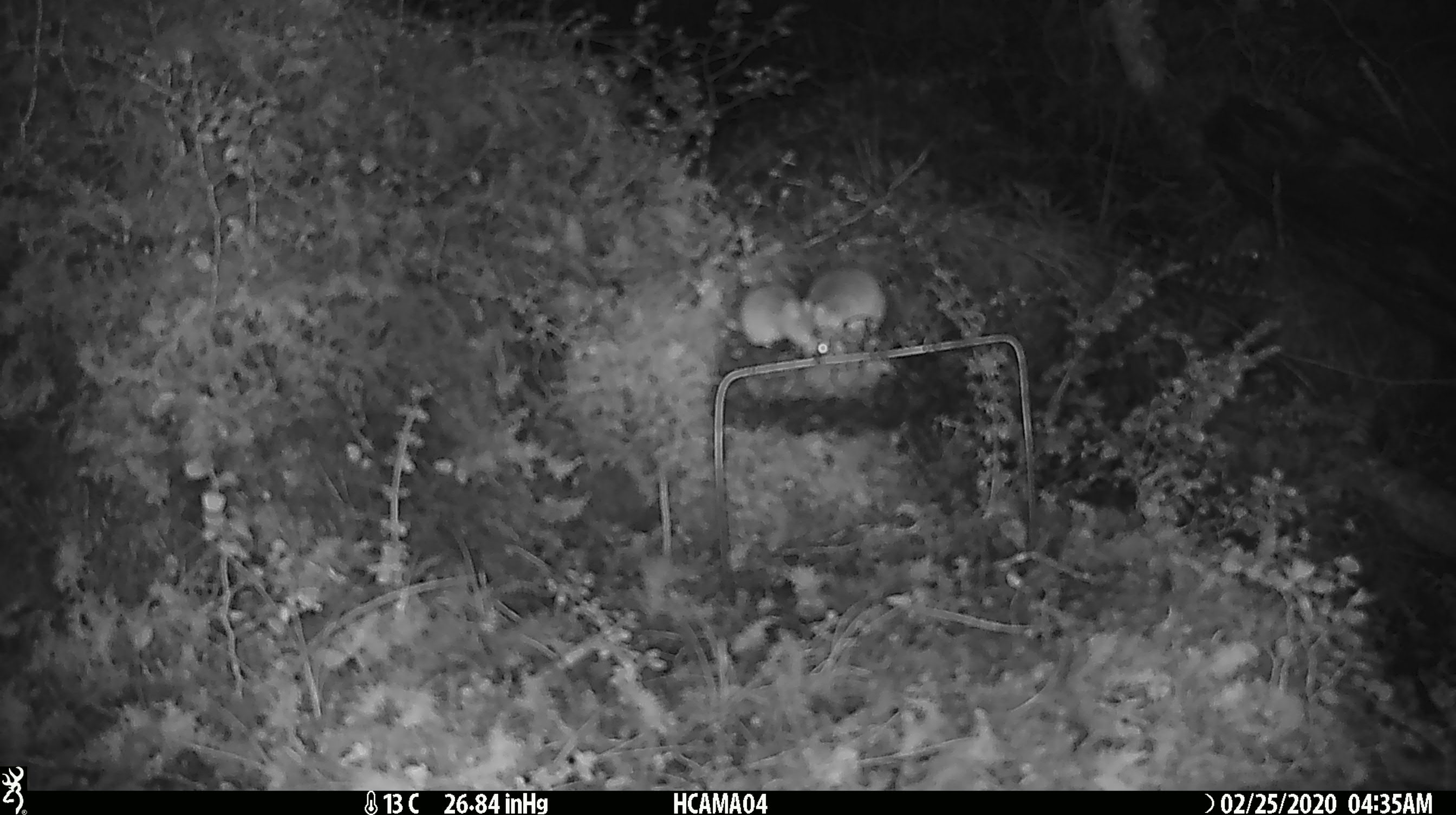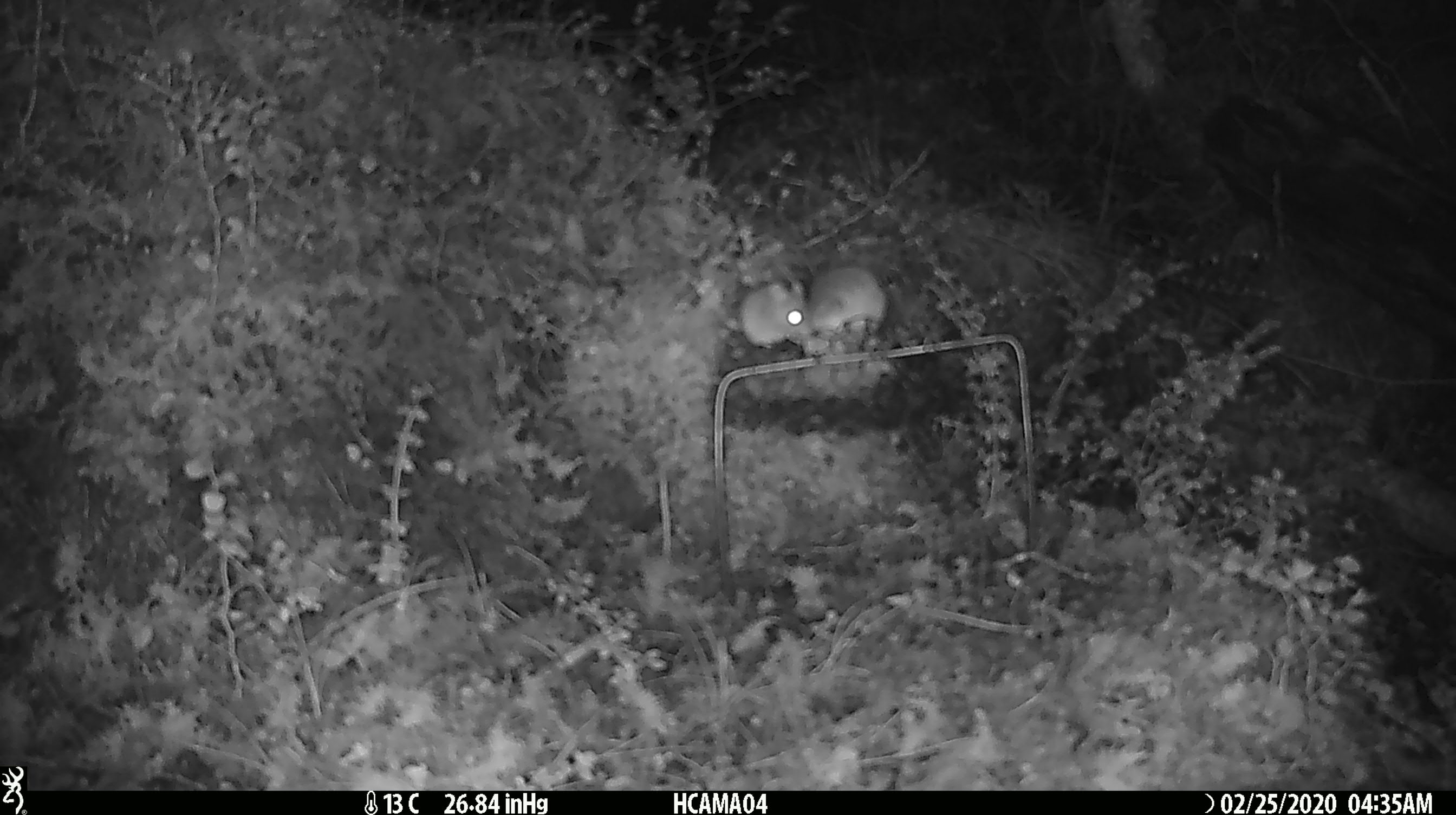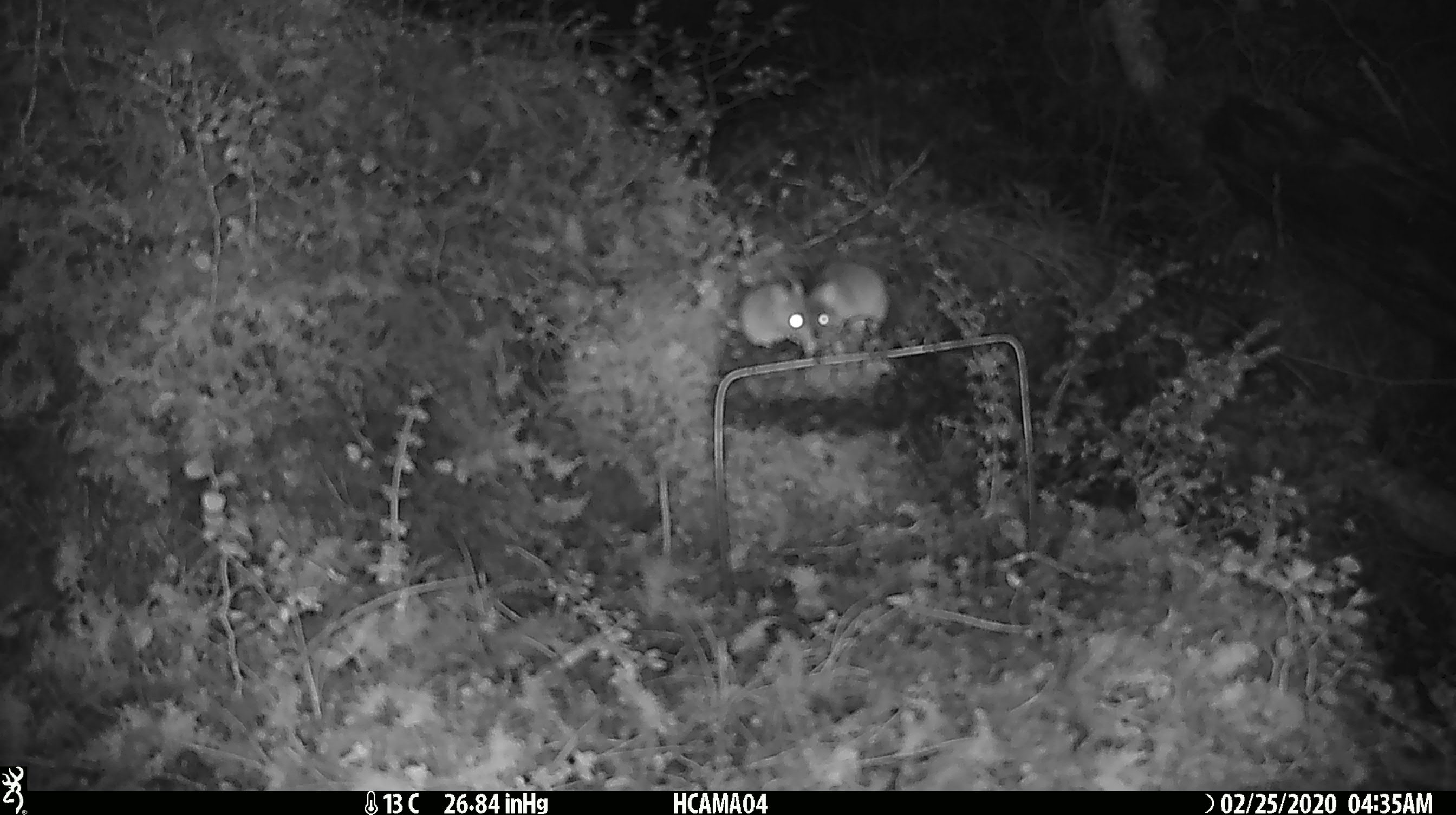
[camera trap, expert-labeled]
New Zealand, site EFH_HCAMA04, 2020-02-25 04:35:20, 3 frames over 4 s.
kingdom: Animalia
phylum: Chordata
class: Mammalia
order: Rodentia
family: Muridae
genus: Mus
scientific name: Mus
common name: mouse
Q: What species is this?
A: Mouse (Mus).